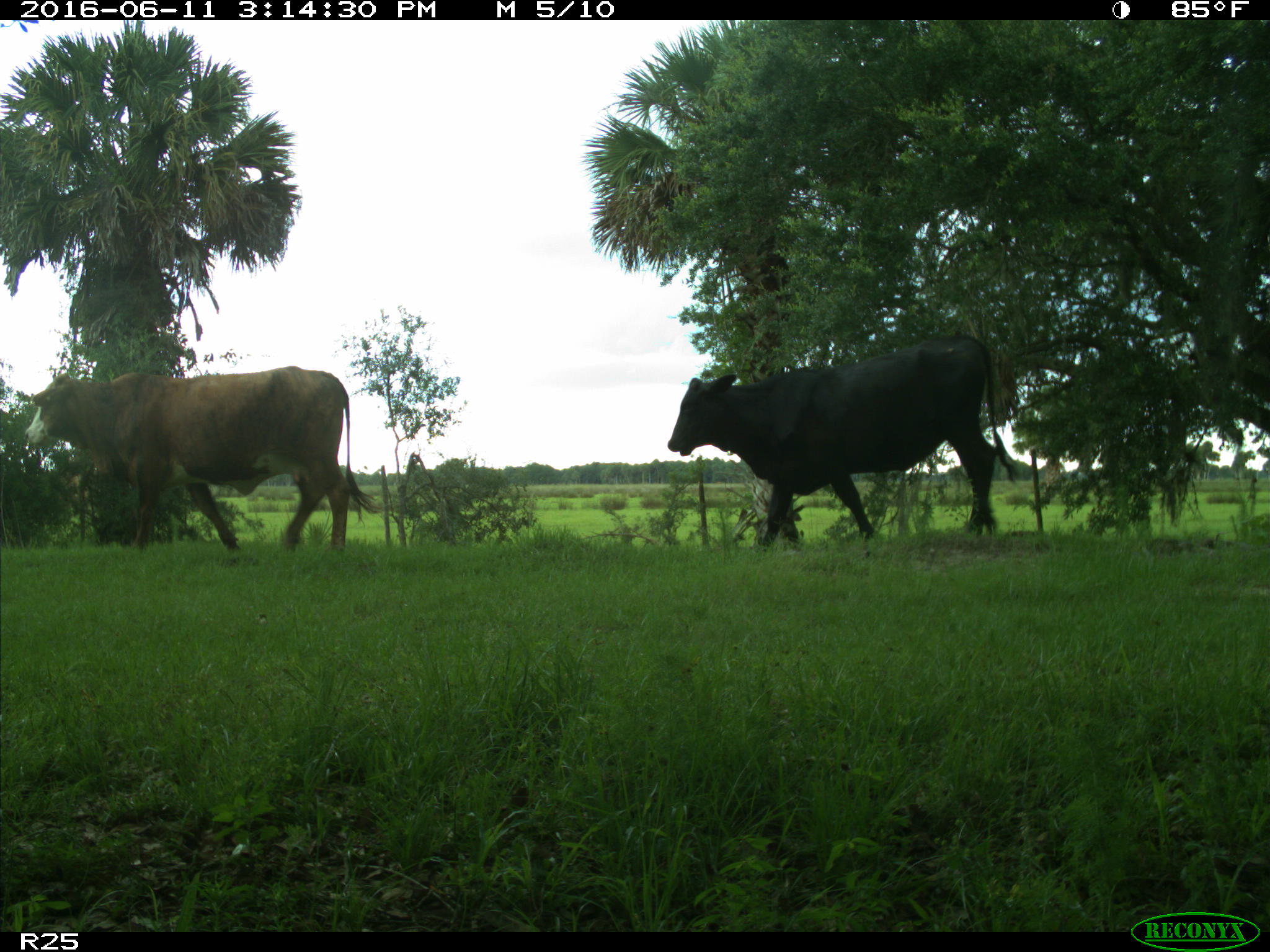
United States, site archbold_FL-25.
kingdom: Animalia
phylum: Chordata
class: Mammalia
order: Artiodactyla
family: Bovidae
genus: Bos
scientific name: Bos taurus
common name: domestic cow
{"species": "Bos taurus (domestic cow)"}